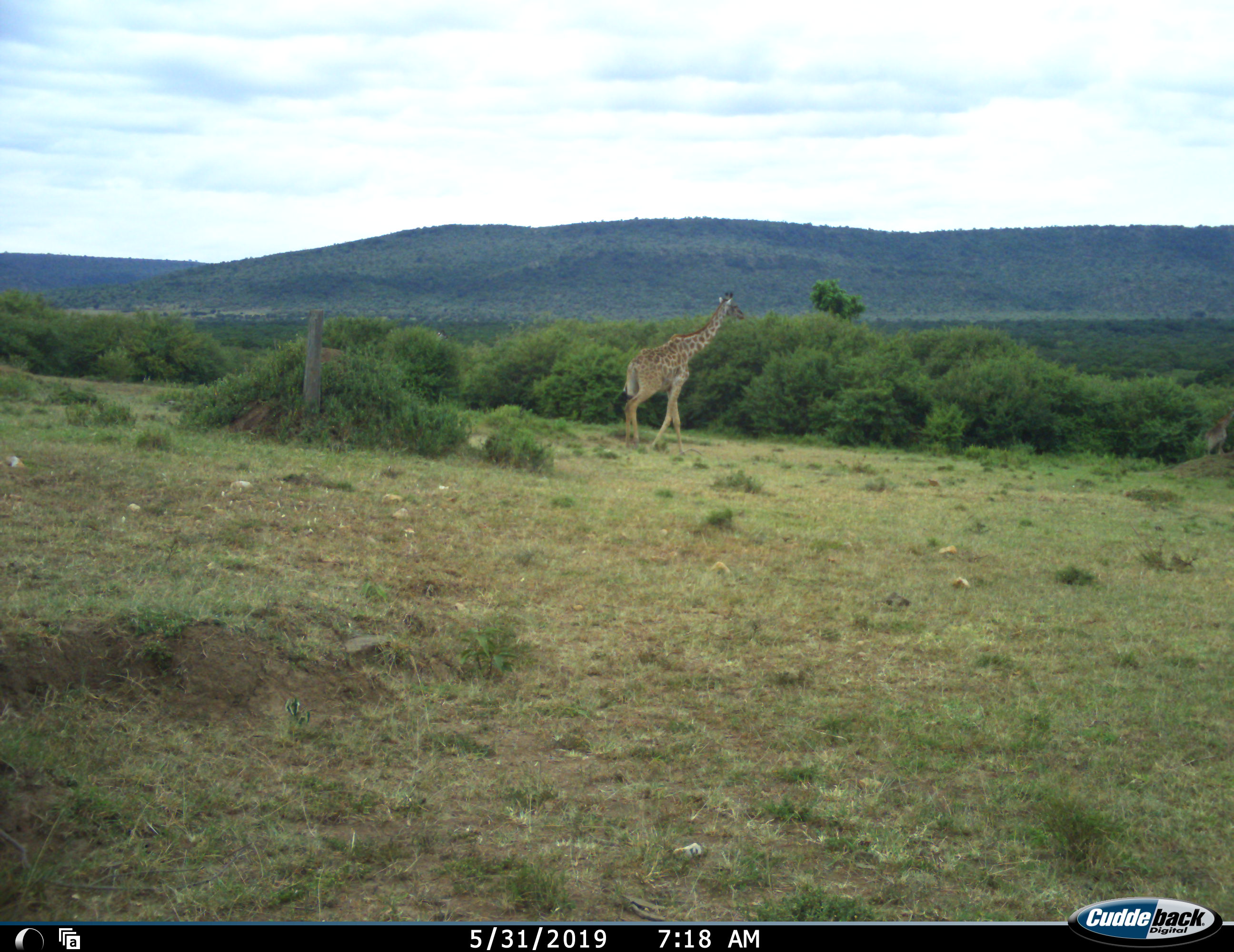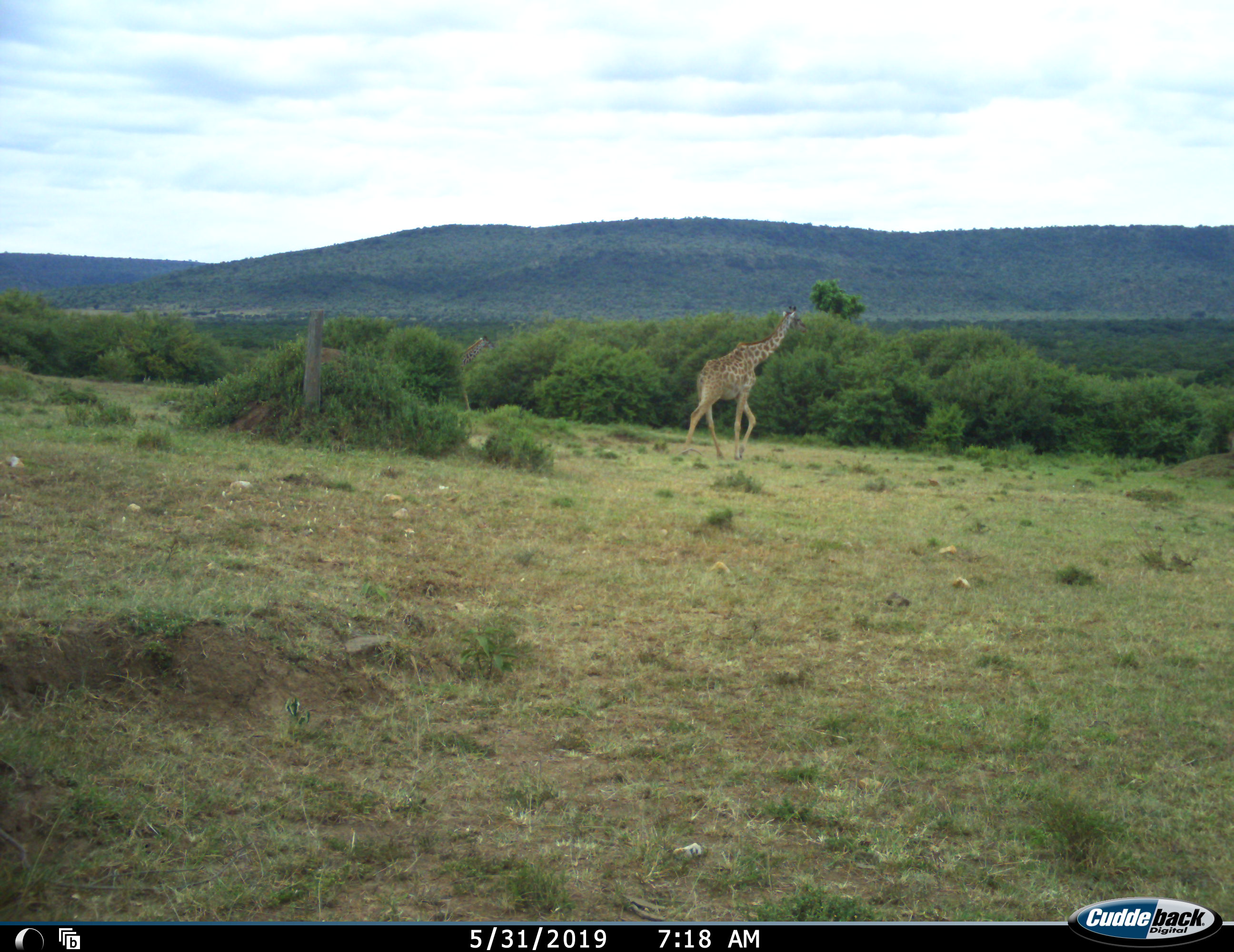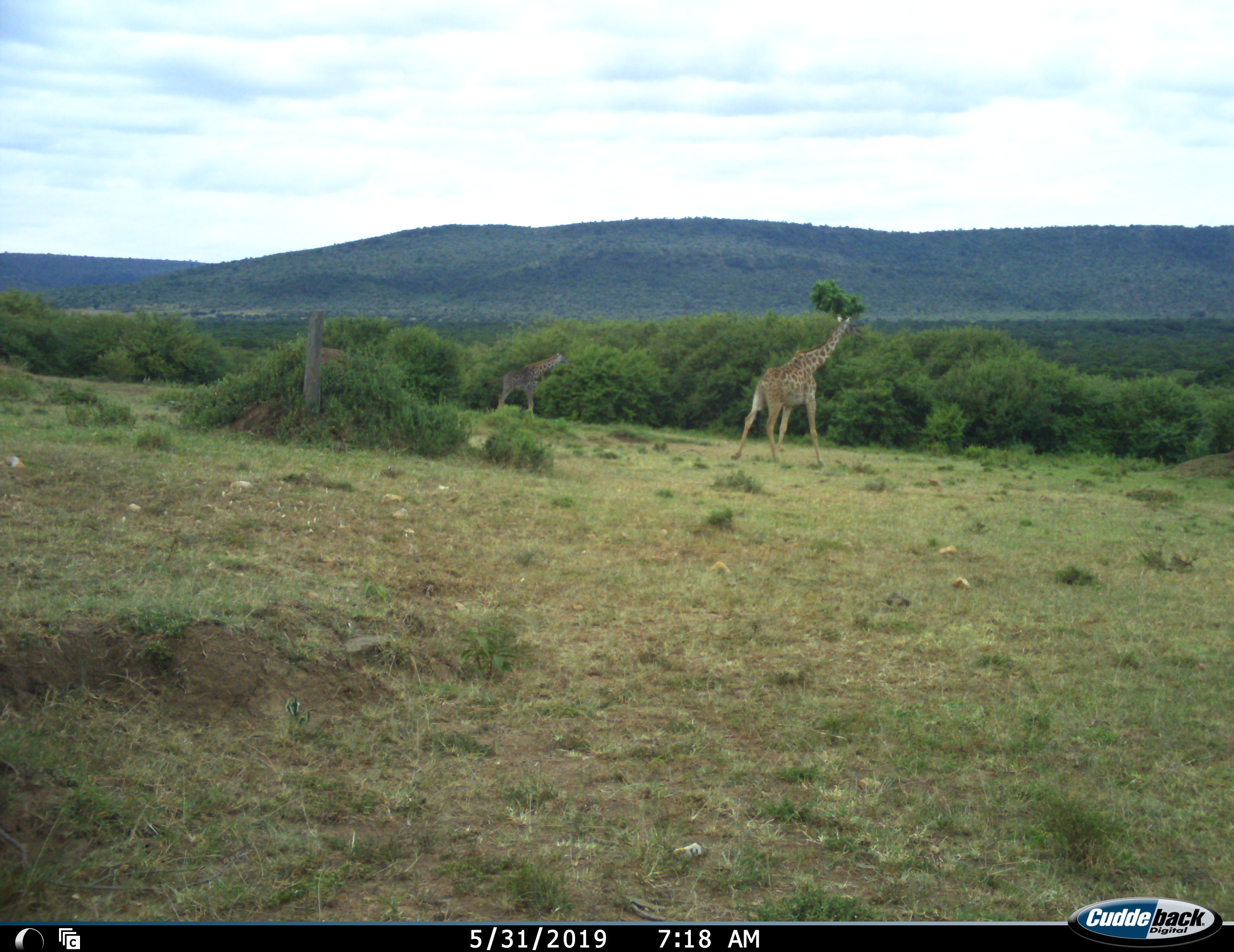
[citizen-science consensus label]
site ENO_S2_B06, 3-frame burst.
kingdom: Animalia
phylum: Chordata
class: Mammalia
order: Artiodactyla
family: Giraffidae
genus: Giraffa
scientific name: Giraffa camelopardalis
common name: giraffe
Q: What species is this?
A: Giraffe (Giraffa camelopardalis).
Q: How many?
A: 2.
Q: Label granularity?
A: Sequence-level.